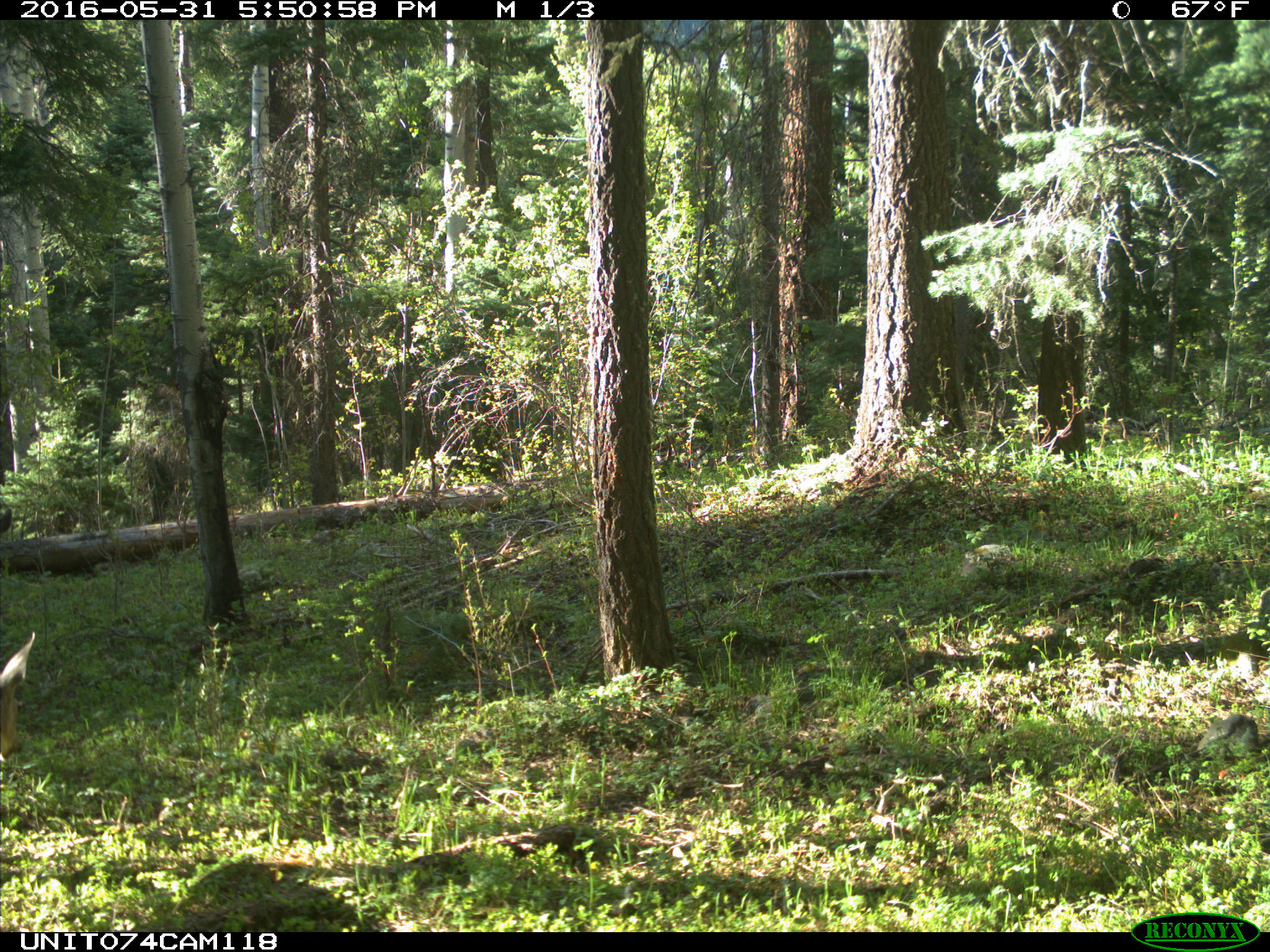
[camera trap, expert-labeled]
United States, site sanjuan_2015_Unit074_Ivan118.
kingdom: Animalia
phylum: Chordata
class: Mammalia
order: Artiodactyla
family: Cervidae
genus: Odocoileus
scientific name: Odocoileus hemionus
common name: mule deer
Odocoileus hemionus (mule deer).